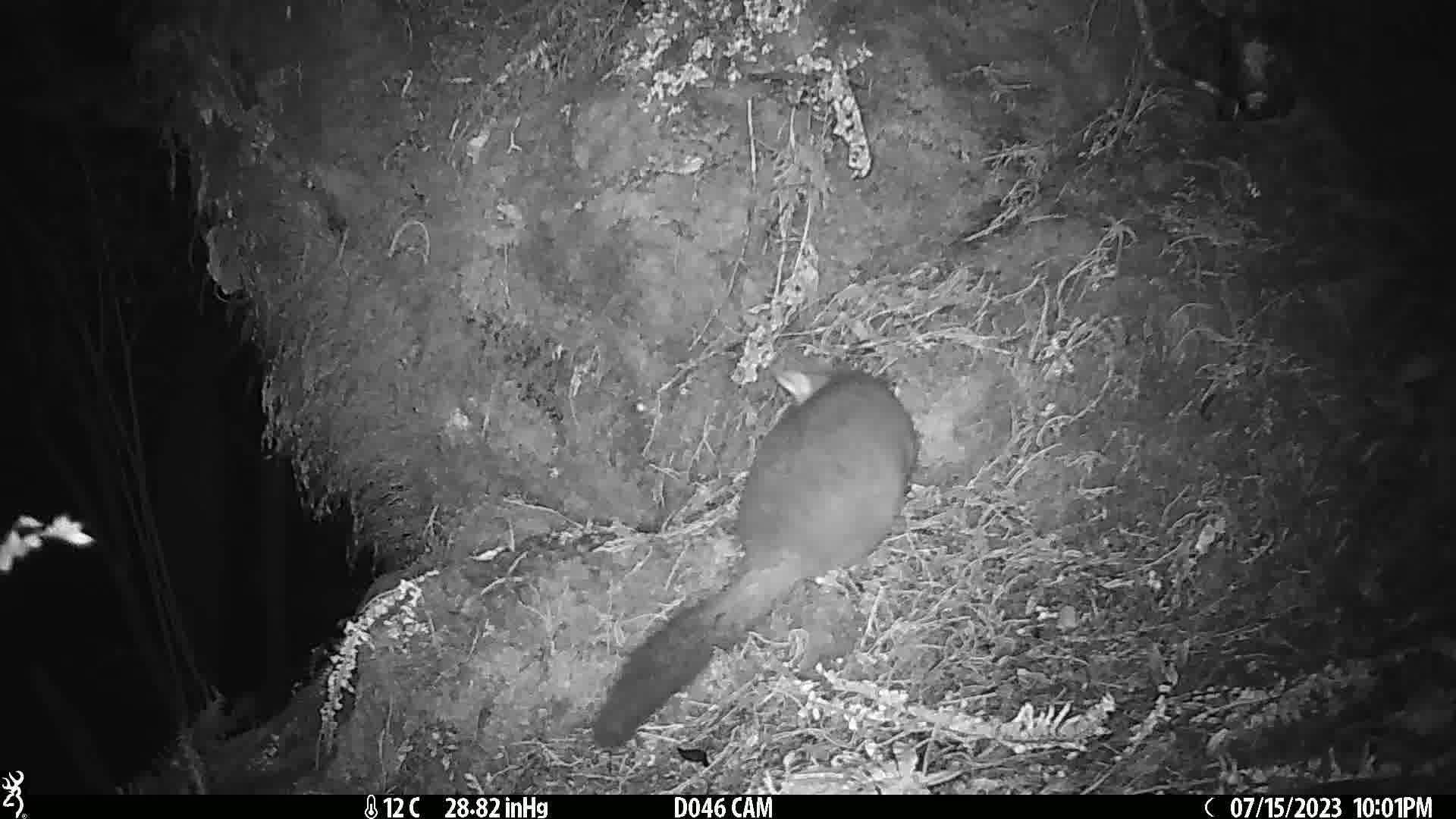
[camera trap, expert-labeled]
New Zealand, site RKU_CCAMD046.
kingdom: Animalia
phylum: Chordata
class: Mammalia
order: Diprotodontia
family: Phalangeridae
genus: Trichosurus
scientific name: Trichosurus vulpecula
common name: common brushtail possum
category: possum